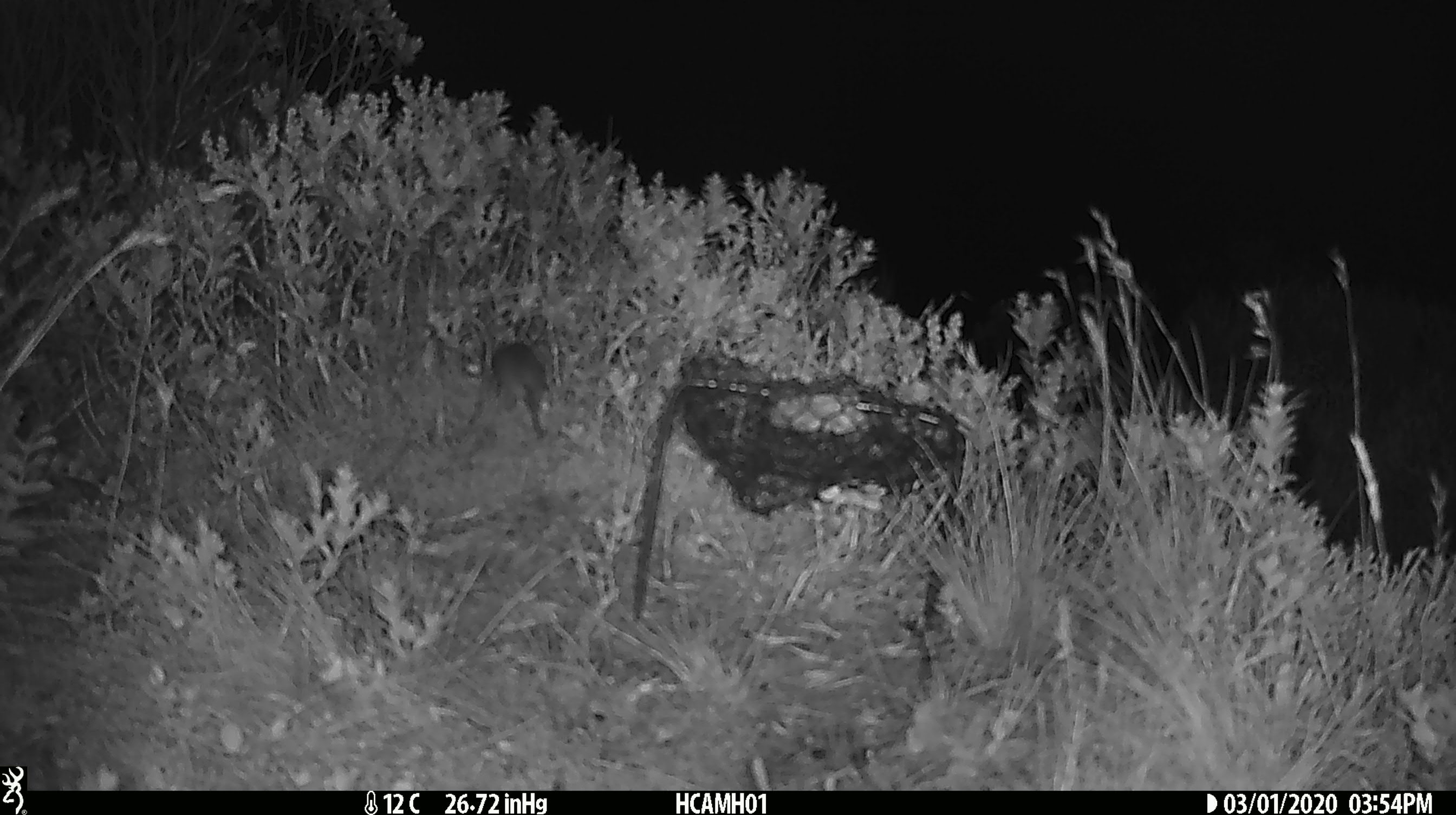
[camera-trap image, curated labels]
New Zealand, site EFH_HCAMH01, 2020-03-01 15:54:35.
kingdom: Animalia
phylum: Chordata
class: Mammalia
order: Rodentia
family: Muridae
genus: Mus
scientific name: Mus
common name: mouse